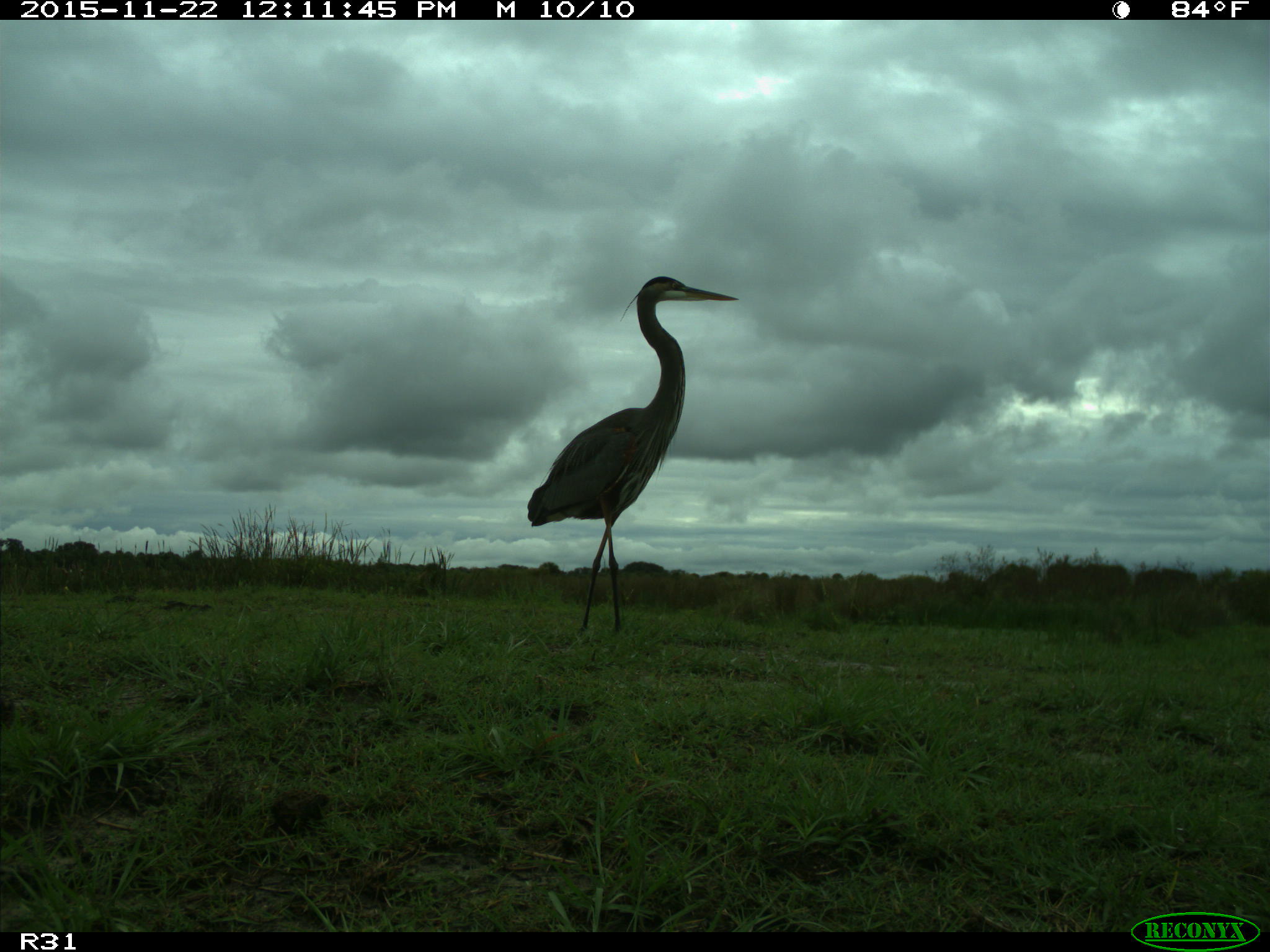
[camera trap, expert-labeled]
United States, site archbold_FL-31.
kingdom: Animalia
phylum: Chordata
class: Aves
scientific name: Aves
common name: birds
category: unidentified bird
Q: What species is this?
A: Unidentified bird (birds) (Aves).